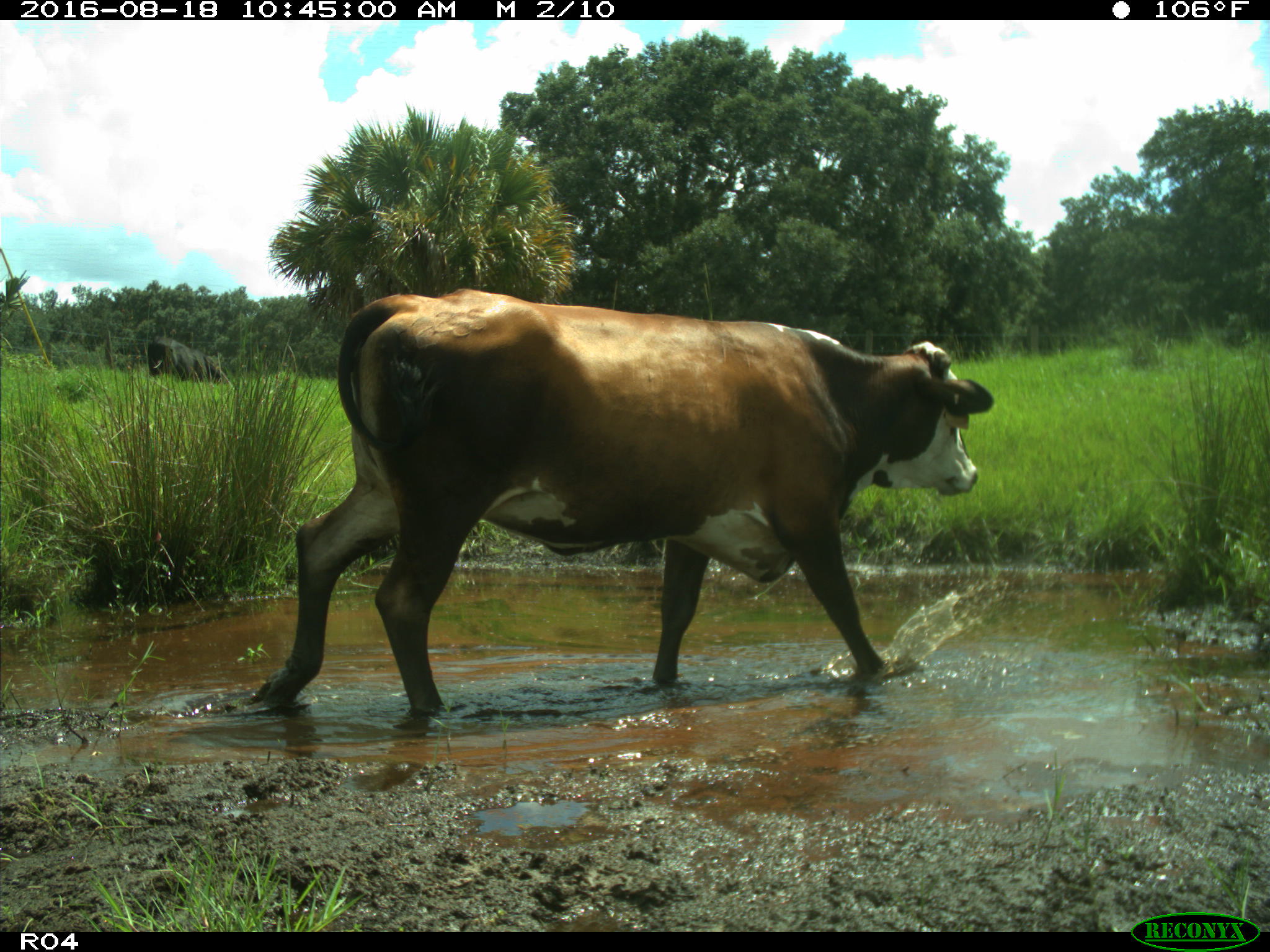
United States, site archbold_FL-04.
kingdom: Animalia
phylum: Chordata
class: Mammalia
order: Artiodactyla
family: Bovidae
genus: Bos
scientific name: Bos taurus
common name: domestic cow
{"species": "Bos taurus (domestic cow)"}